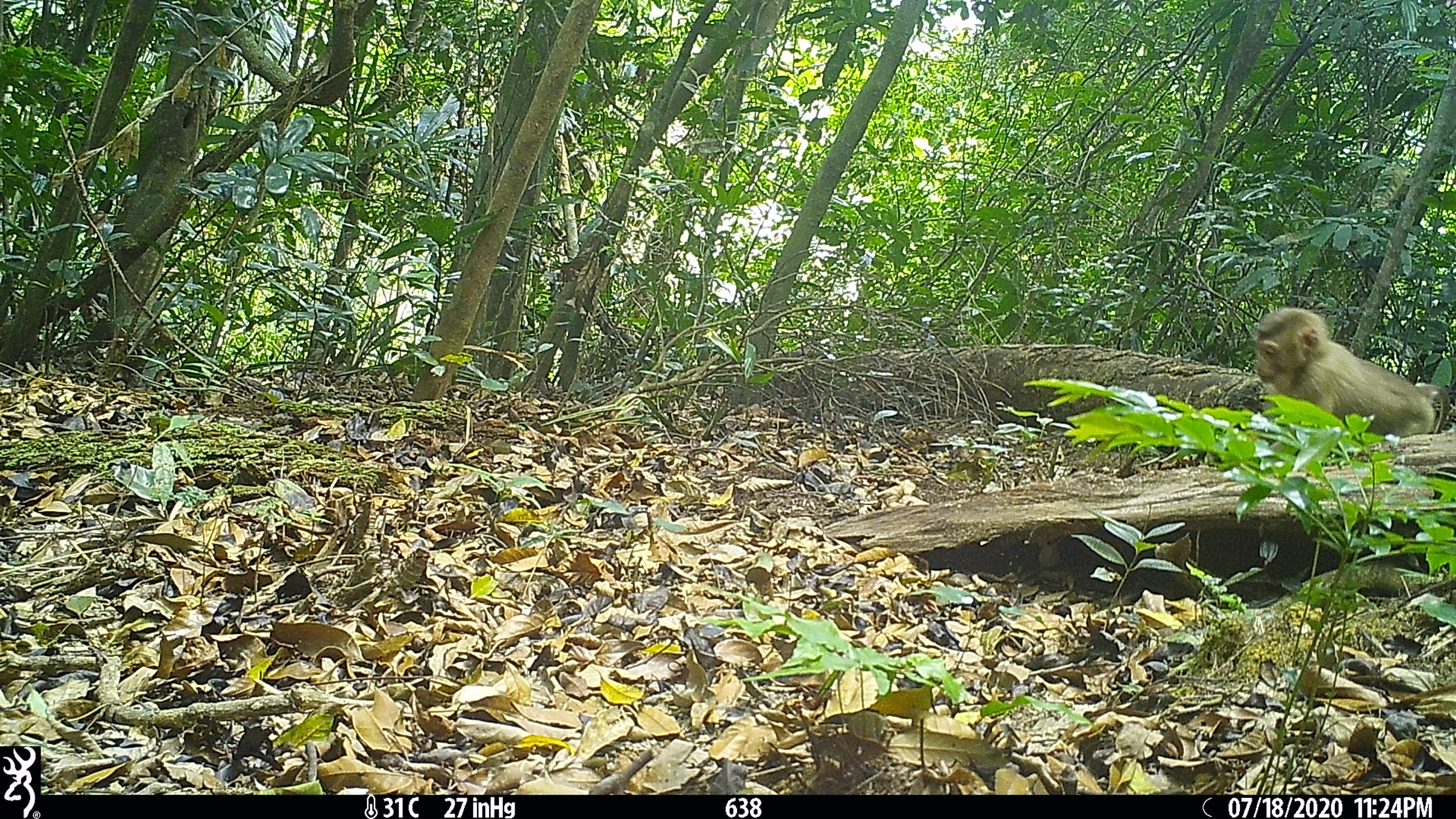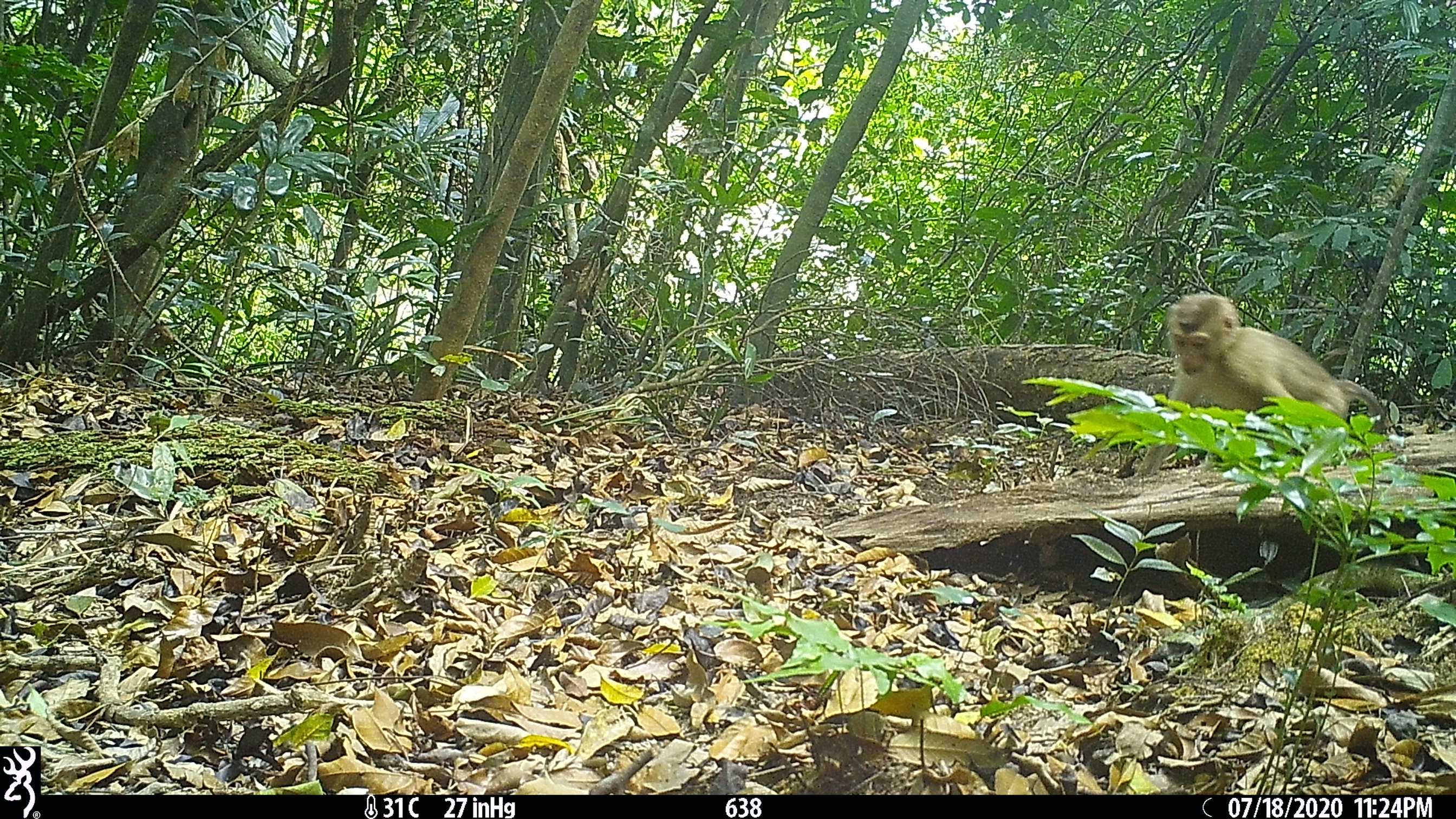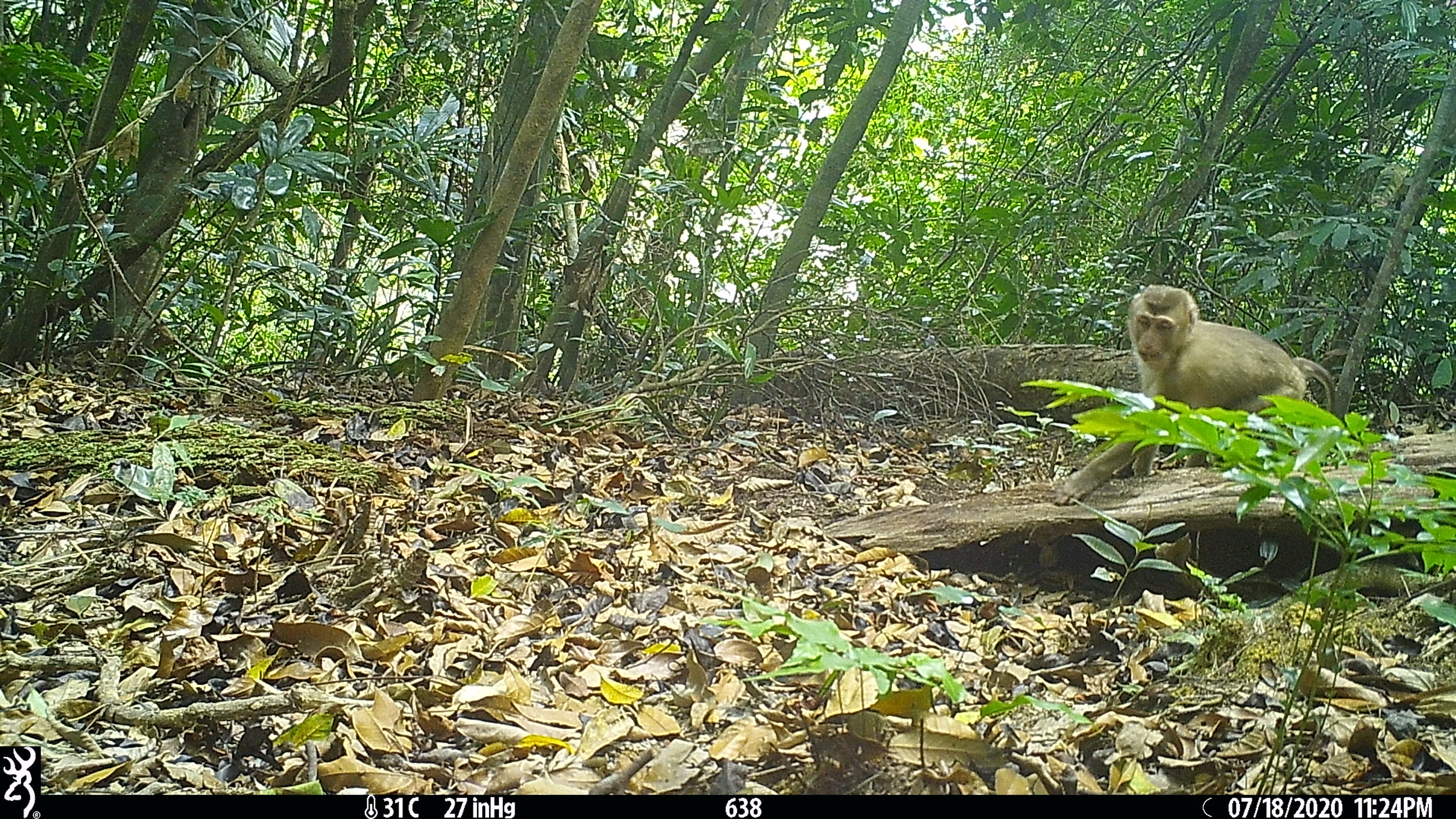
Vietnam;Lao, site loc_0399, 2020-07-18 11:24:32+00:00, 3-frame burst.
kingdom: Animalia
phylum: Chordata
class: Mammalia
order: Primates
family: Cercopithecidae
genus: Macaca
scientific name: Macaca nemestrina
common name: pig-tailed macaque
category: pig tailed macaque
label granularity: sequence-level